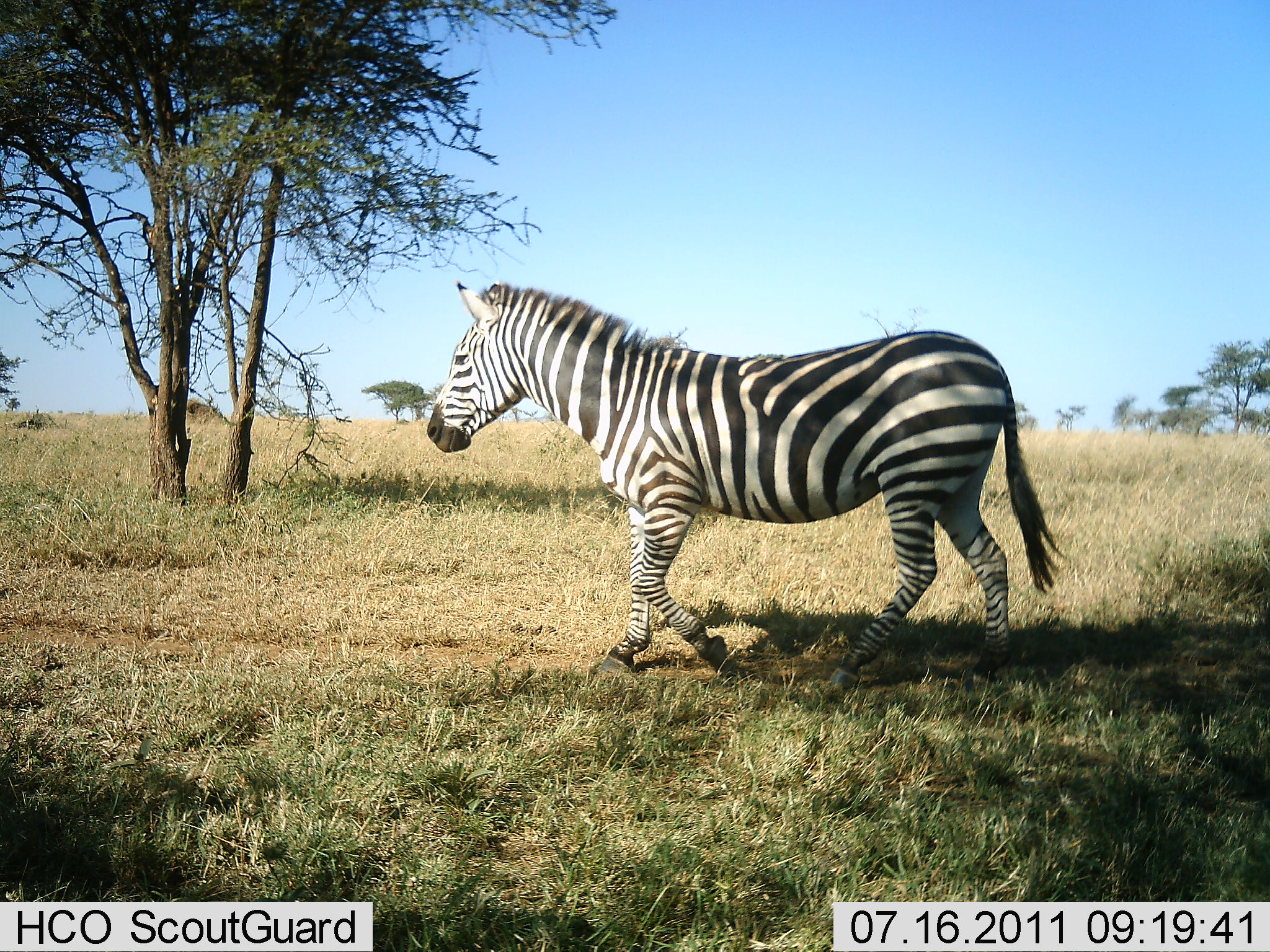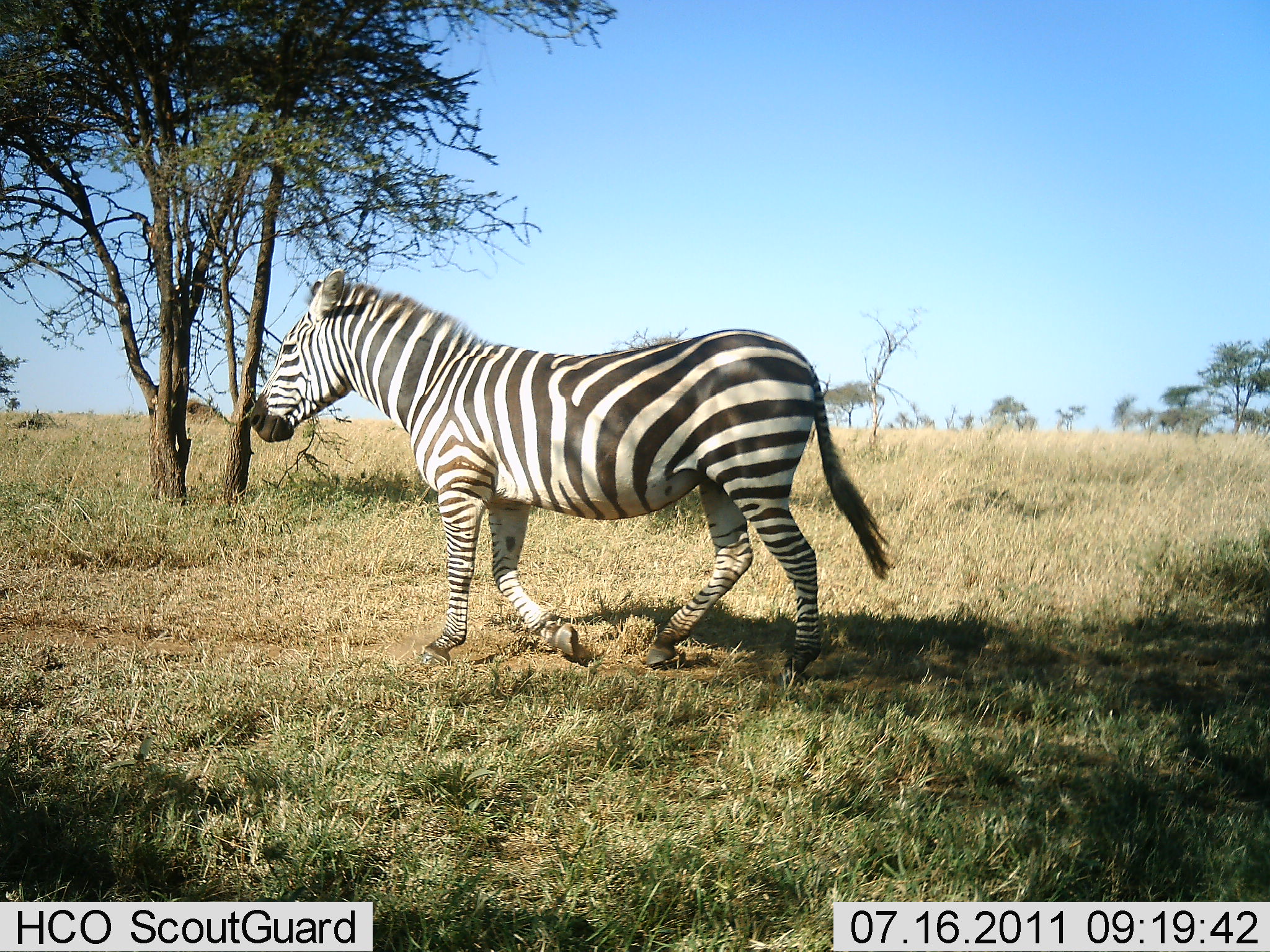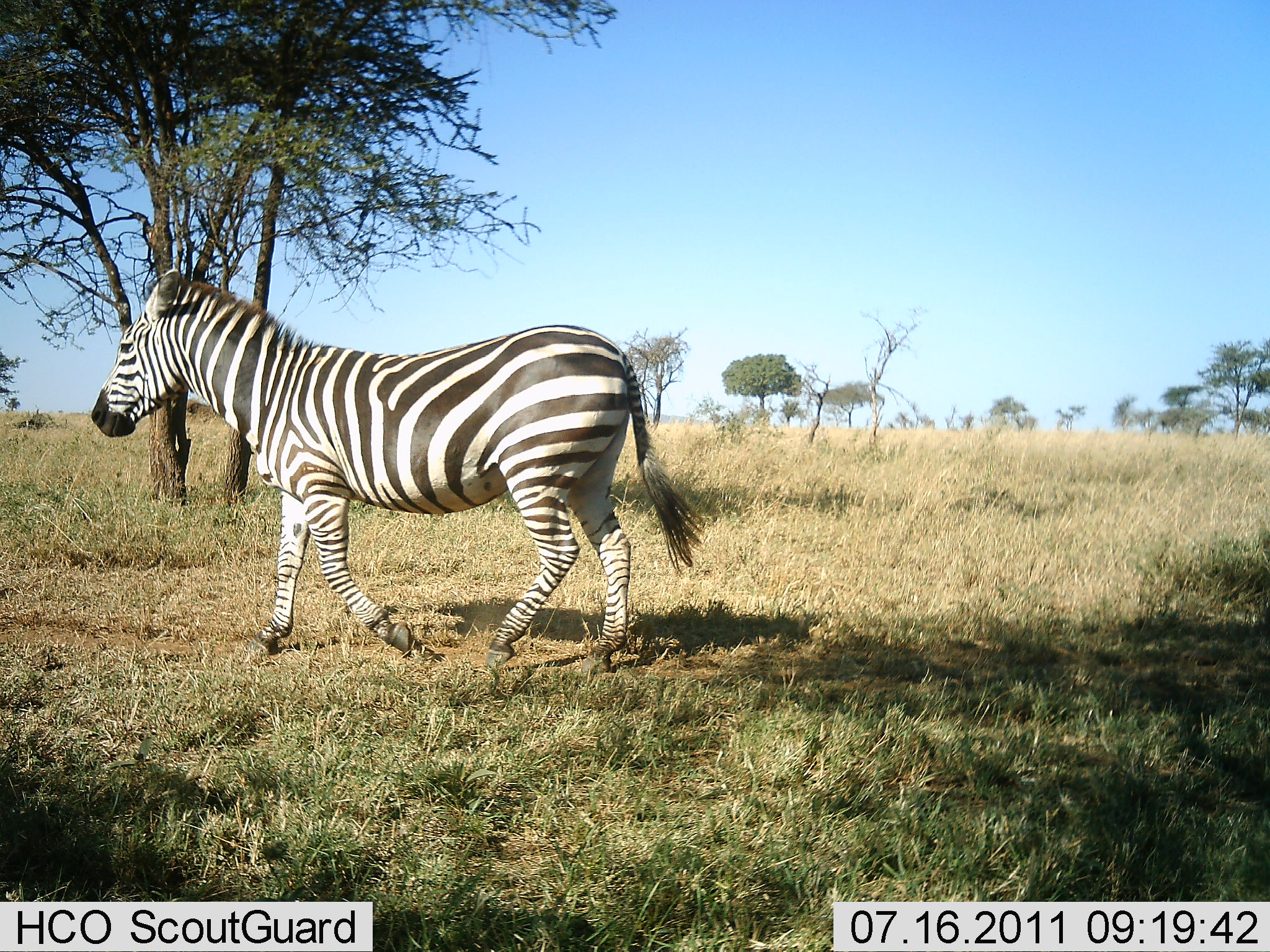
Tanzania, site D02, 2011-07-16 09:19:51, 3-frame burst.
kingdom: Animalia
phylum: Chordata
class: Mammalia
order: Perissodactyla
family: Equidae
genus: Equus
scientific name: Equus quagga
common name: plains zebra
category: zebra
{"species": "zebra (plains zebra) (Equus quagga)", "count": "1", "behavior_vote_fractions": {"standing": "0%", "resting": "0%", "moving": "100%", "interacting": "0%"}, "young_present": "0%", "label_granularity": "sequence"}